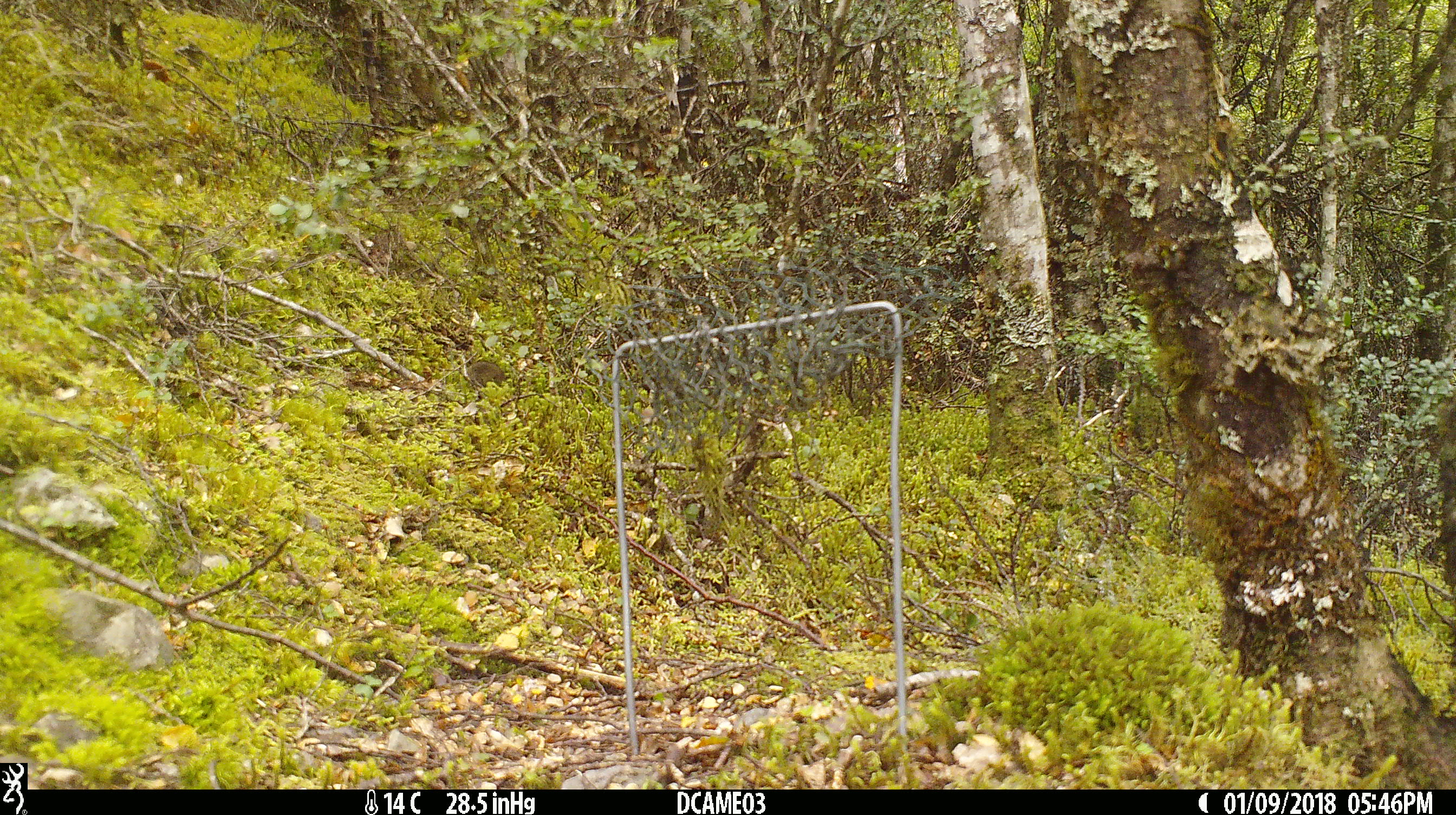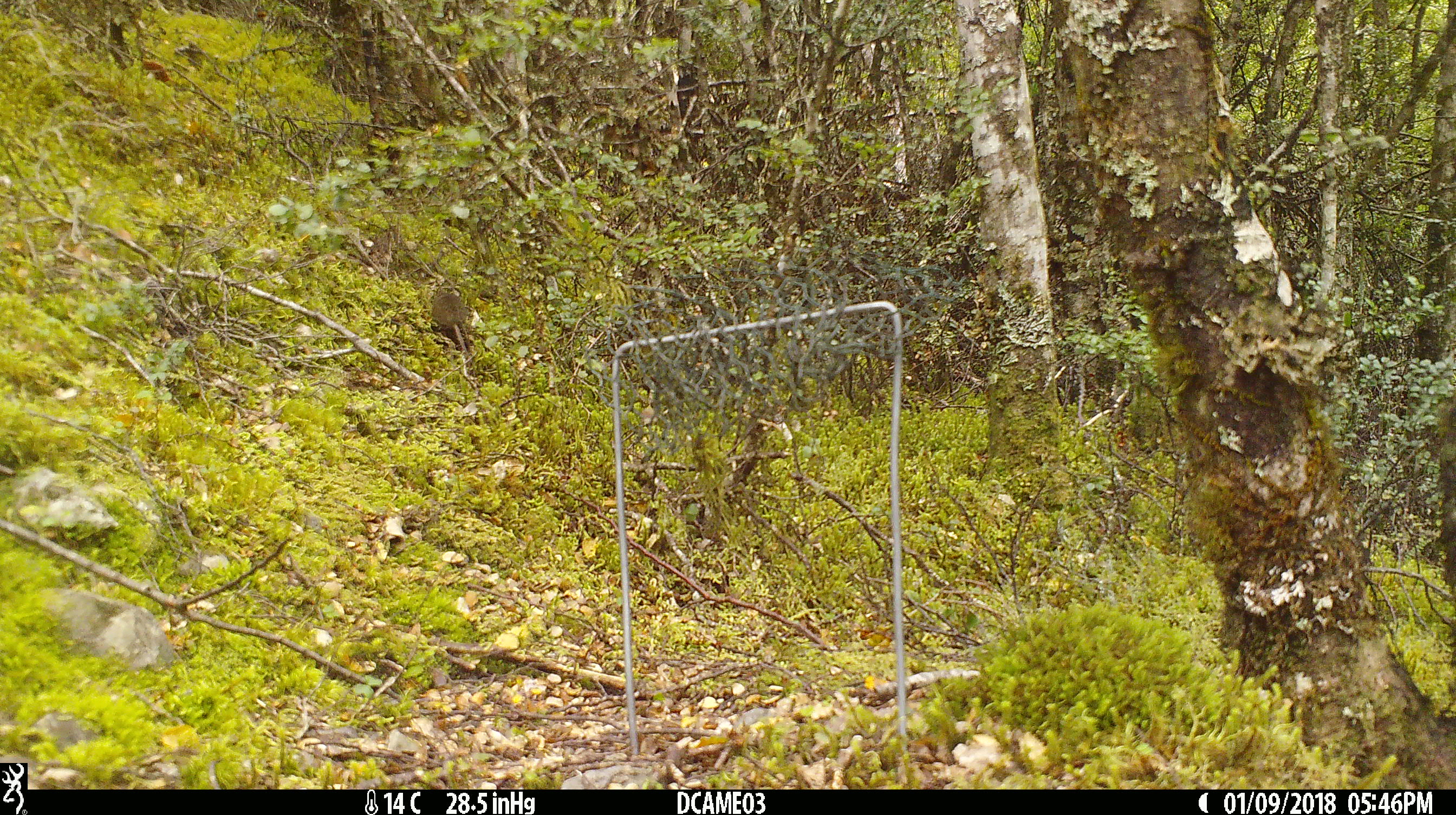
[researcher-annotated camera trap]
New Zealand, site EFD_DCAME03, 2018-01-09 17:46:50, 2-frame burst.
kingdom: Animalia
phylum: Chordata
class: Mammalia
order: Rodentia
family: Muridae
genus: Mus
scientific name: Mus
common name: mouse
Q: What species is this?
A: Mouse (Mus).